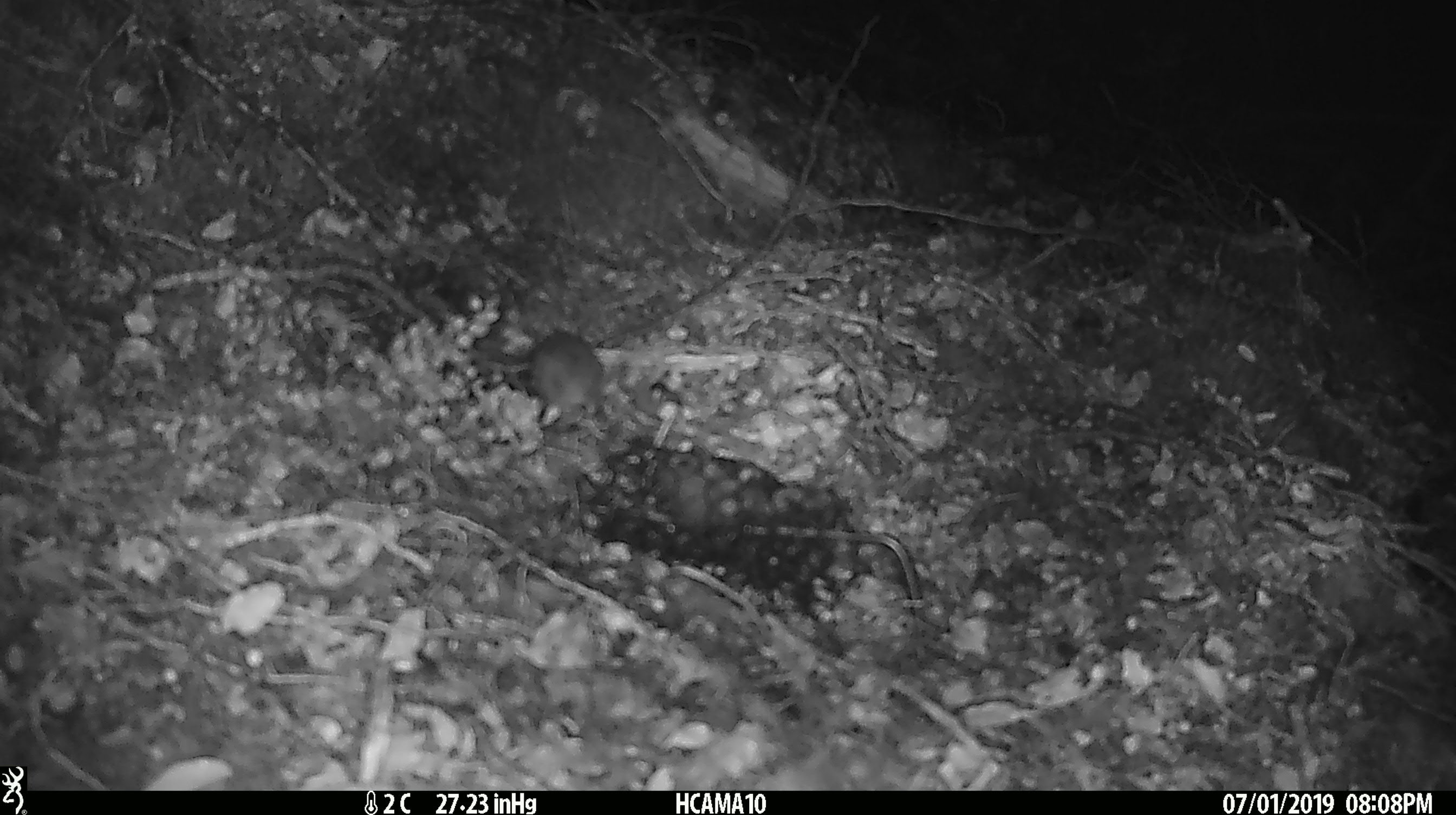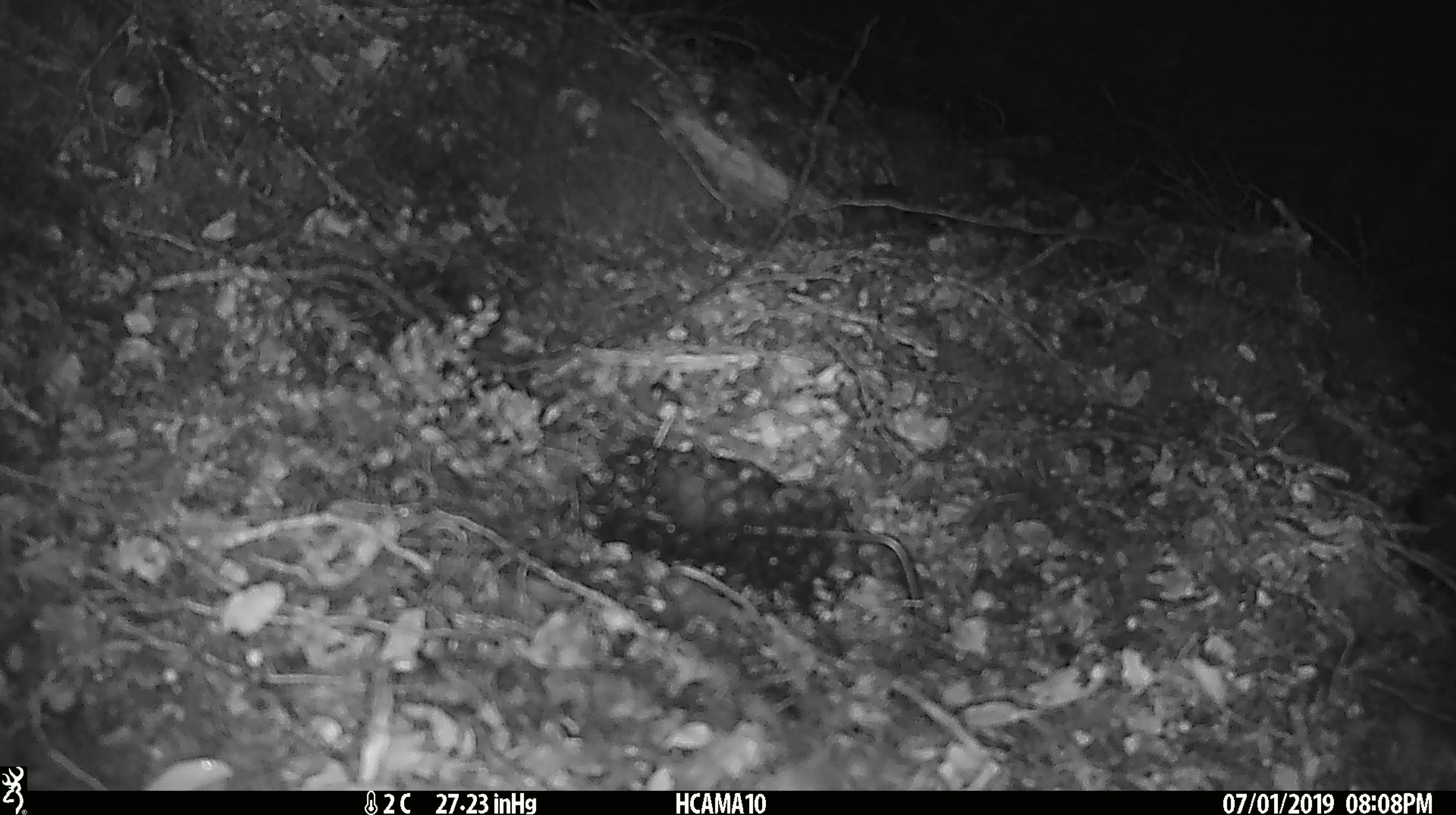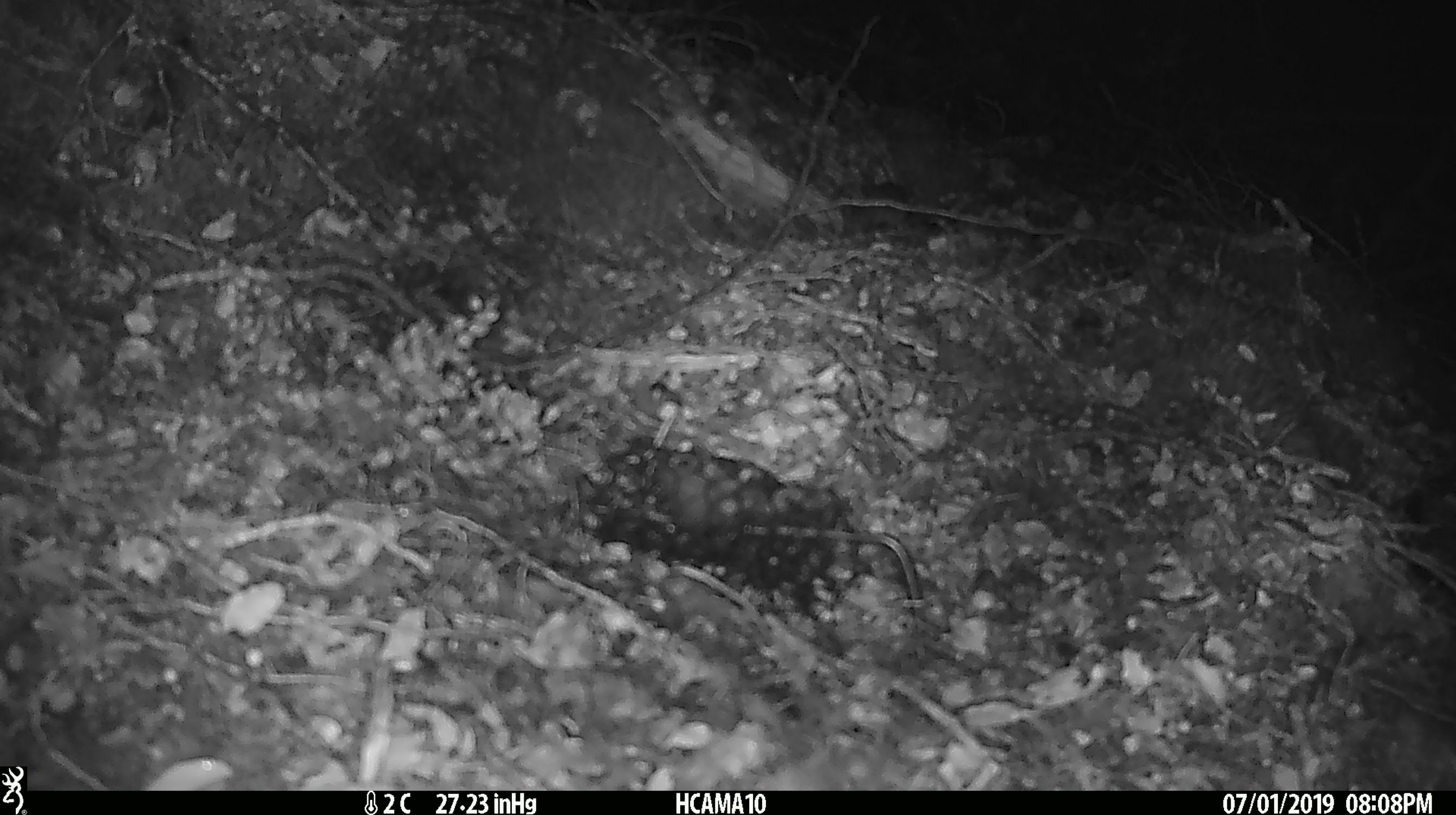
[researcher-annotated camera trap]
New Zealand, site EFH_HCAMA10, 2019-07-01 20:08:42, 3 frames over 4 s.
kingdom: Animalia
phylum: Chordata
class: Mammalia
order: Rodentia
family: Muridae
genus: Mus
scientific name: Mus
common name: mouse